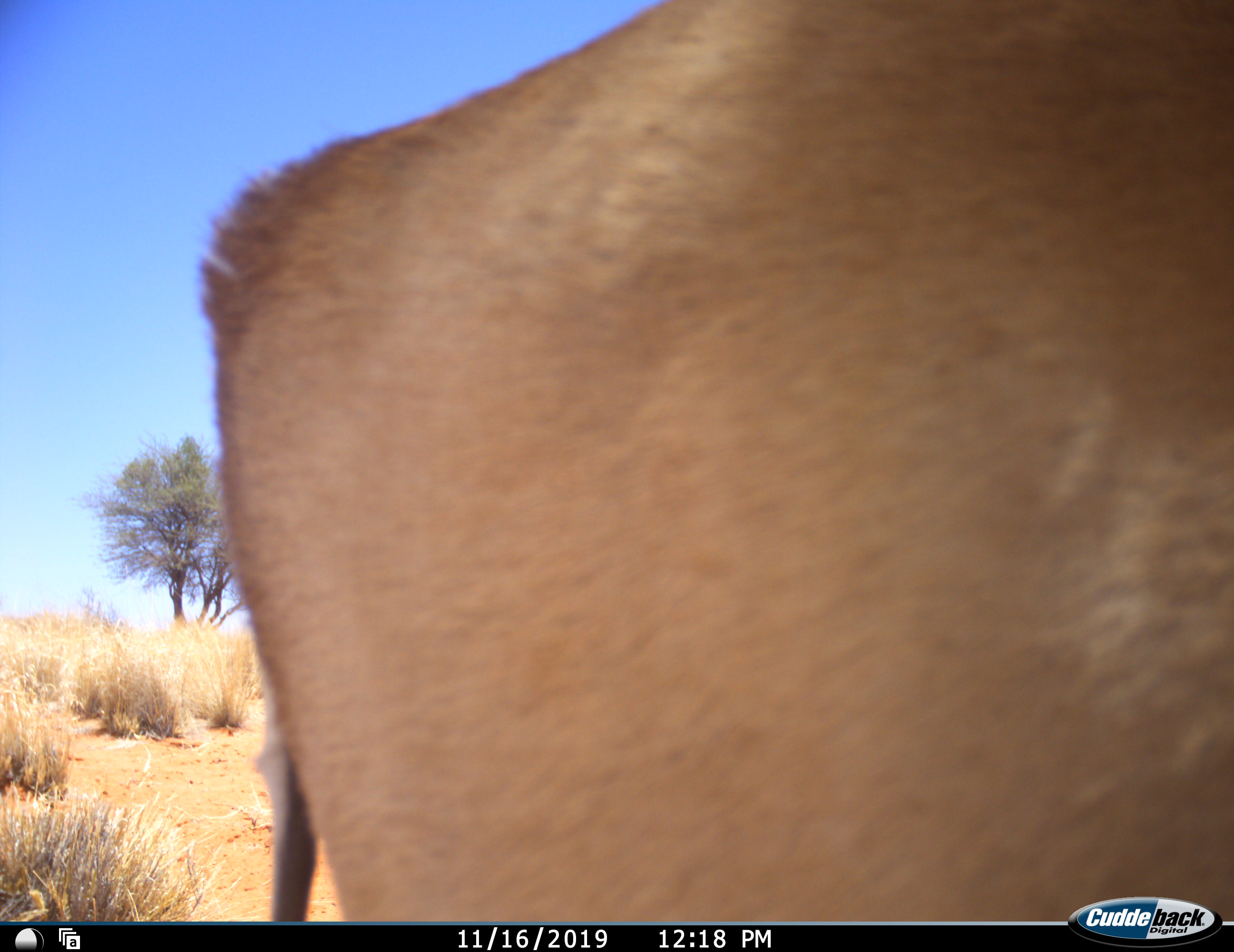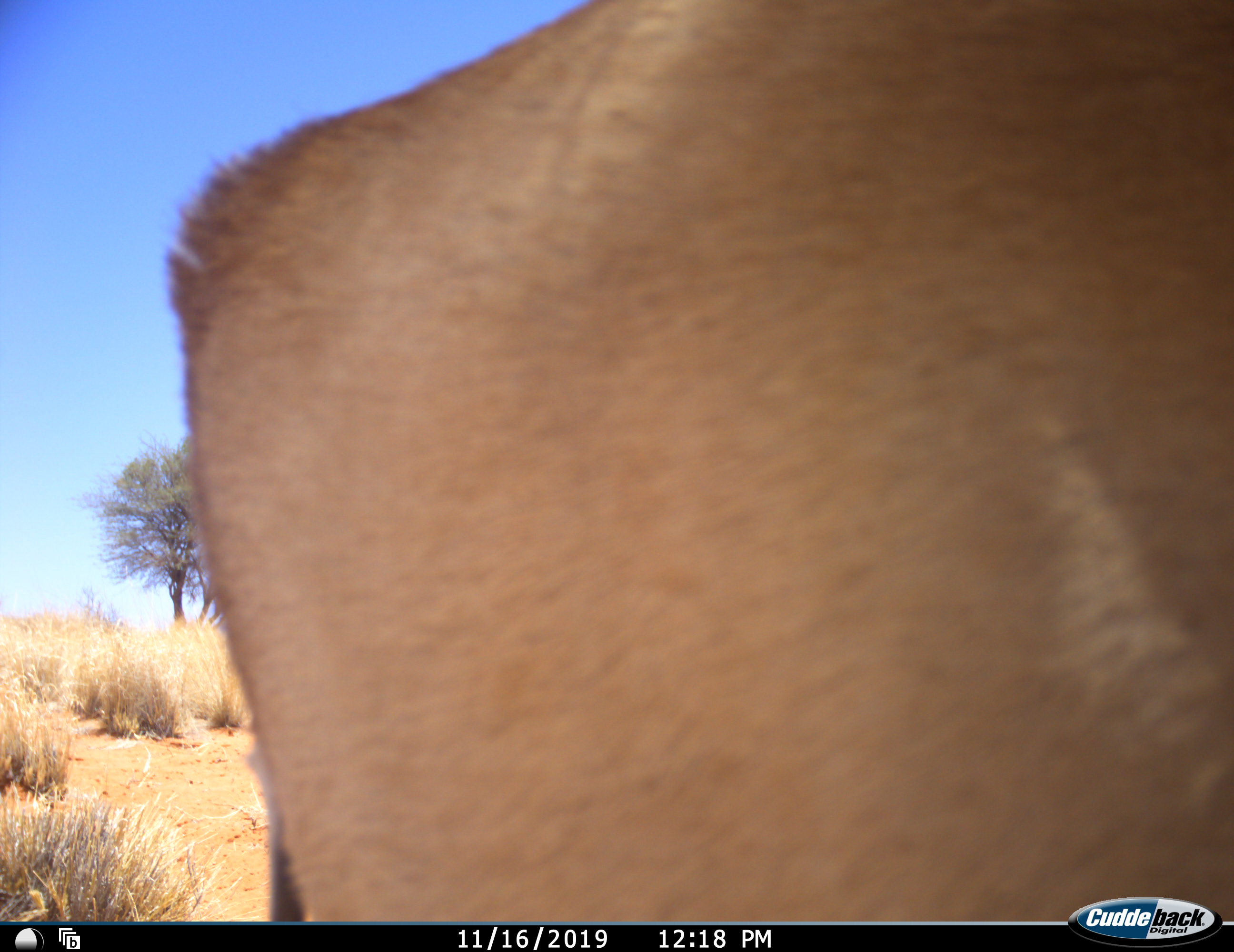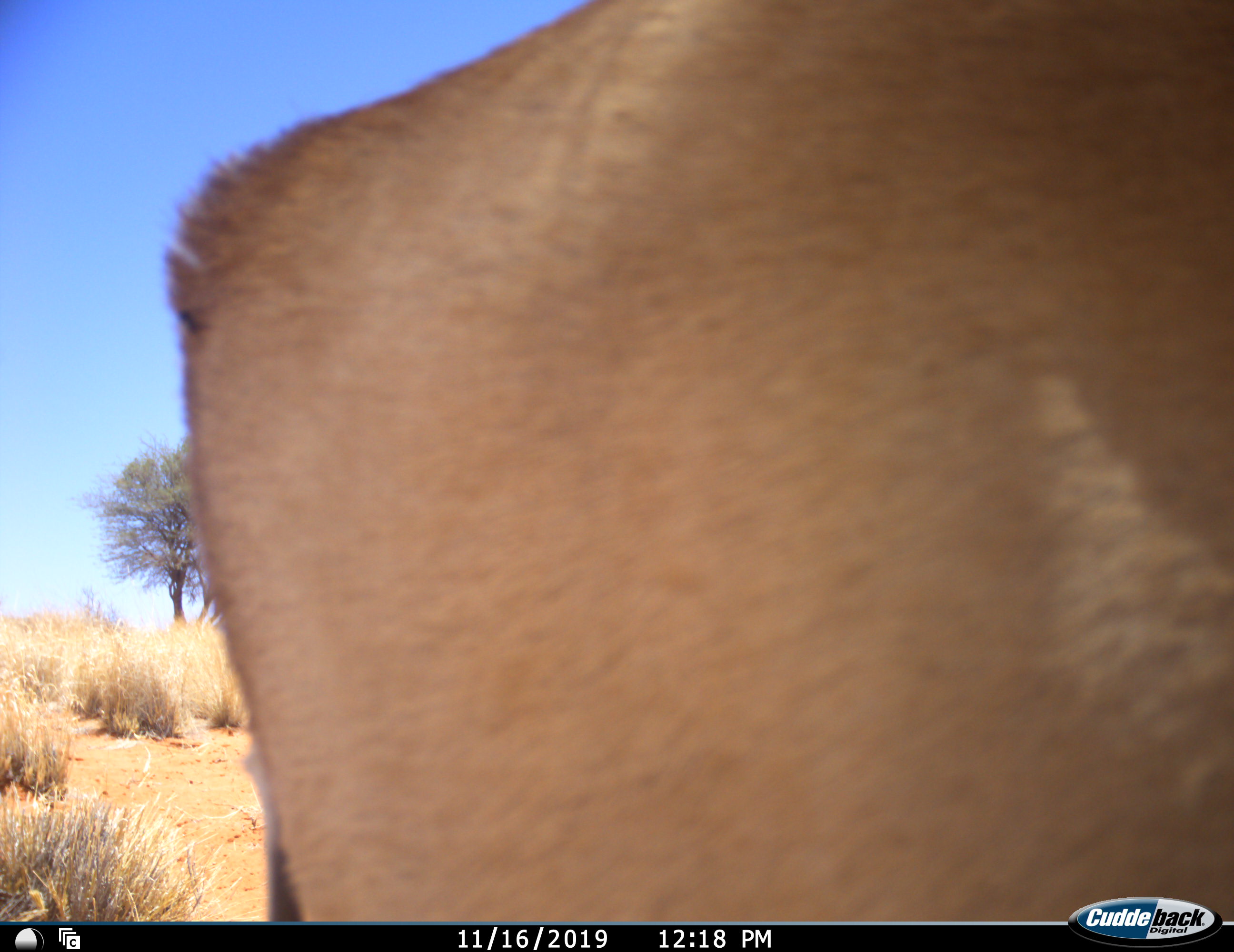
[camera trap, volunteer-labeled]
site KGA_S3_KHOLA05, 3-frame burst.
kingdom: Animalia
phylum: Chordata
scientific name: Vertebrata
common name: domestic animal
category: domesticanimal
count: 1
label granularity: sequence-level